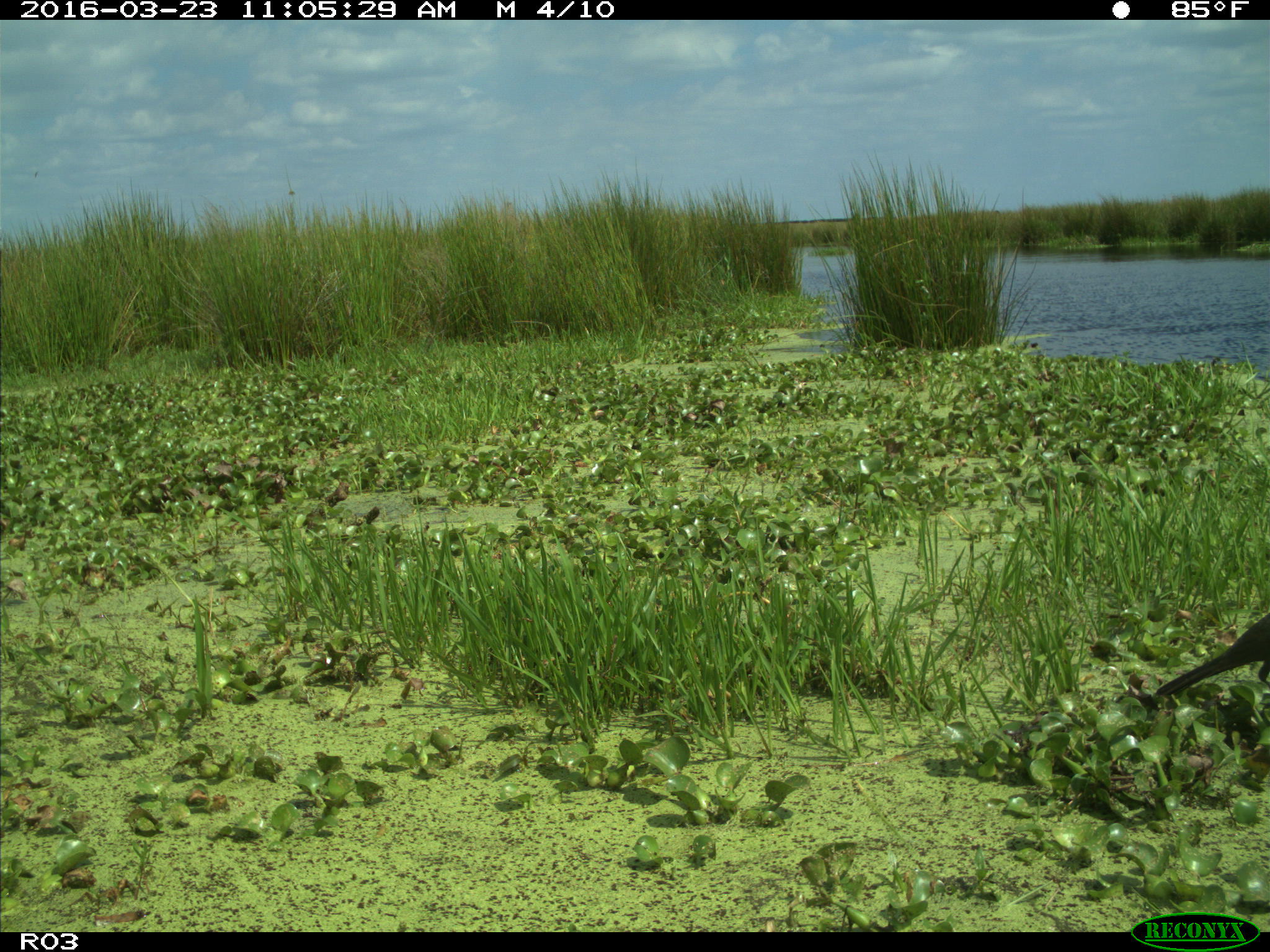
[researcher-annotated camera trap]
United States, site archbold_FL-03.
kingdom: Animalia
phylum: Chordata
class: Aves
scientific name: Aves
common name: birds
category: unidentified bird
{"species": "unidentified bird (birds) (Aves)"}